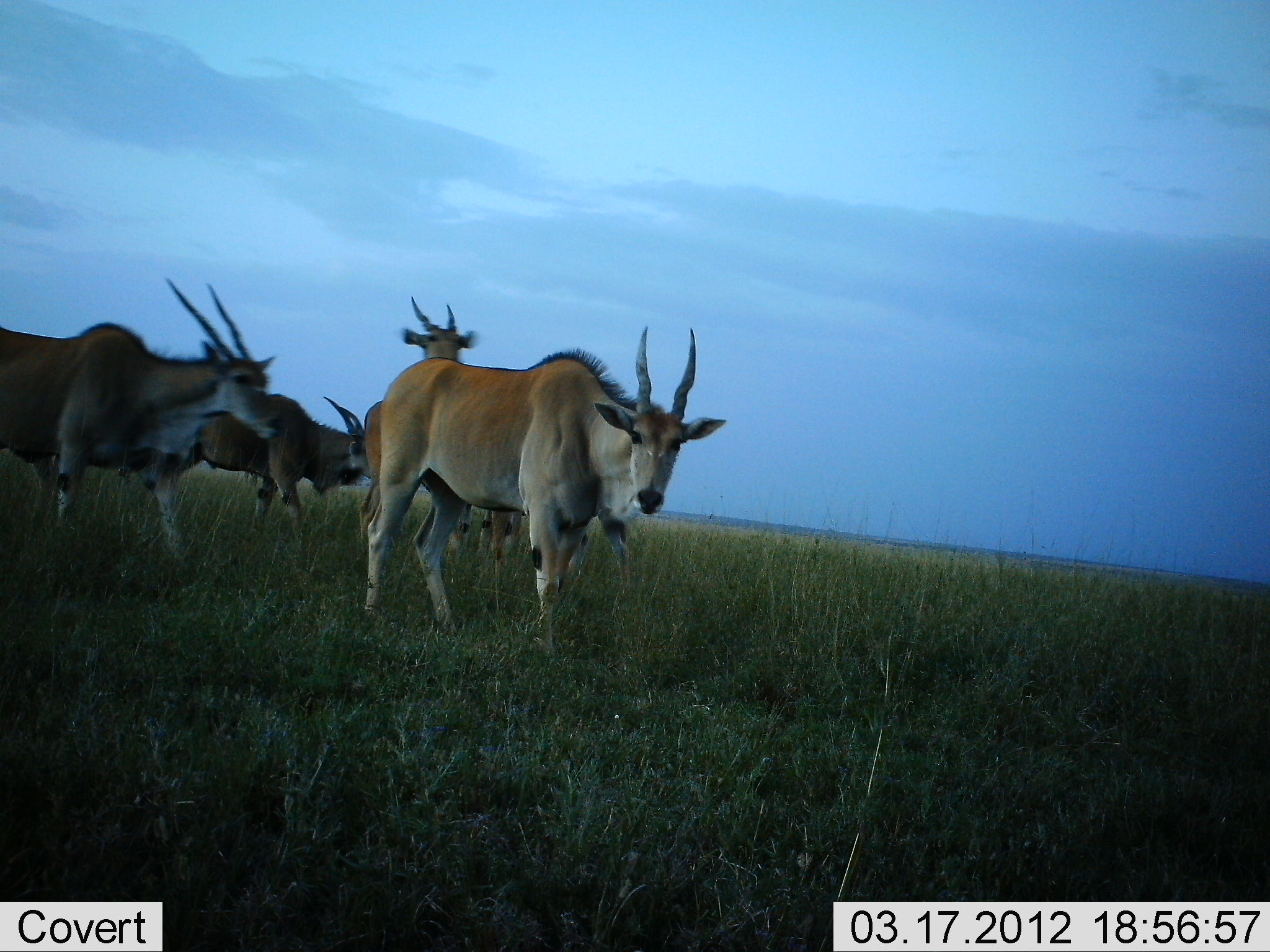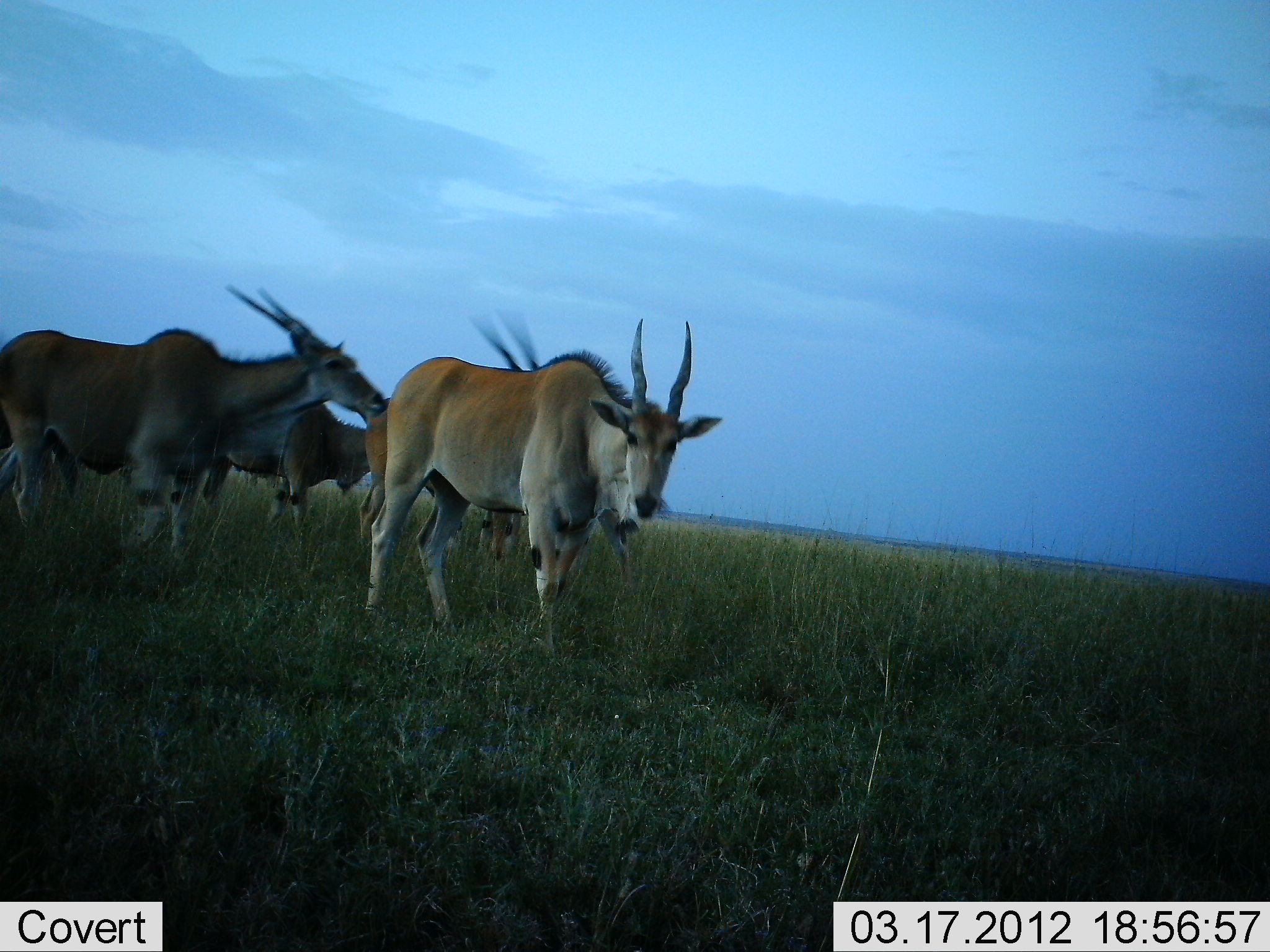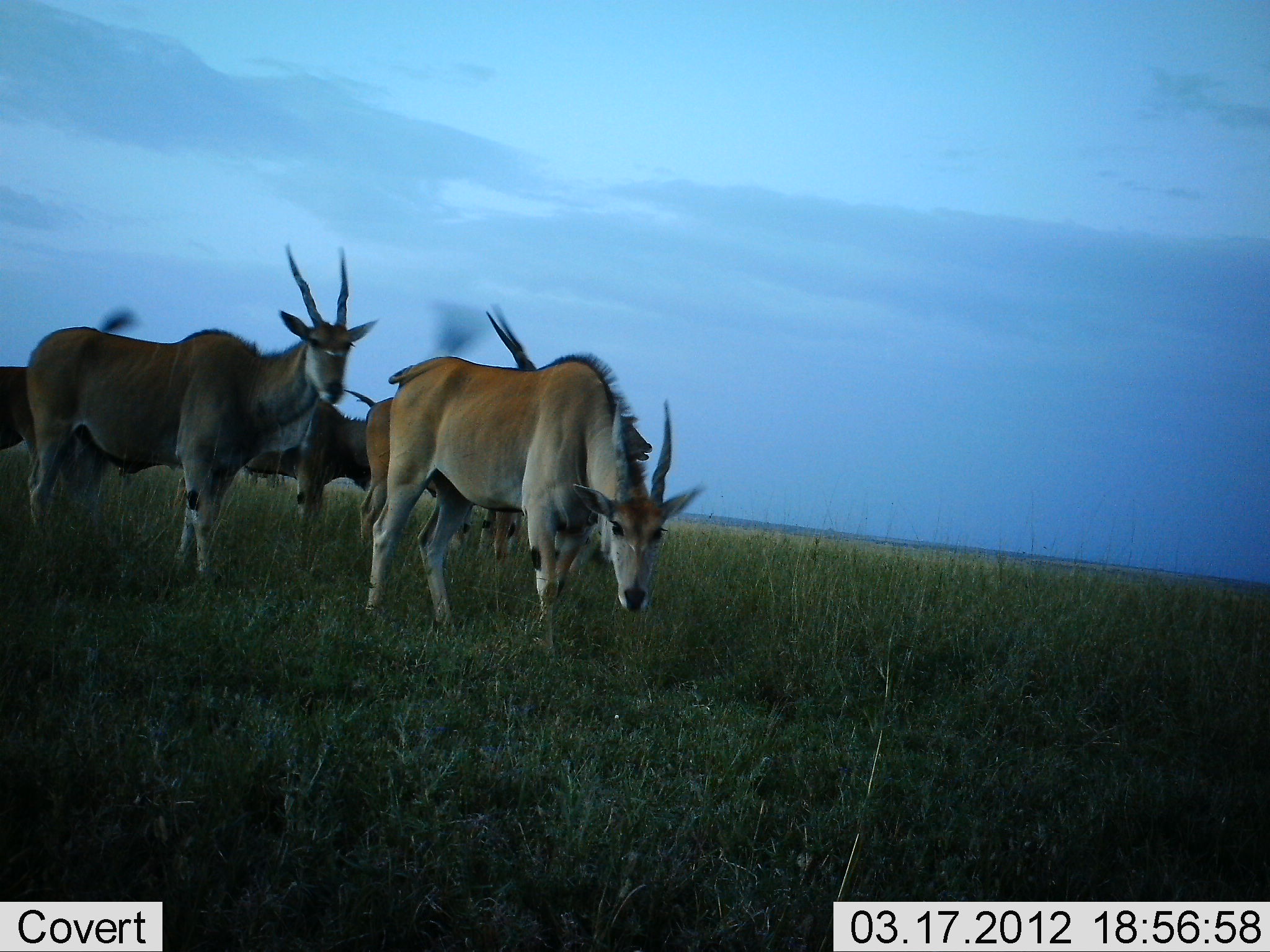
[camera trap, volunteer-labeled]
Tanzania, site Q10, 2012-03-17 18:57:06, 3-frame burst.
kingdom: Animalia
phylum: Chordata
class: Mammalia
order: Artiodactyla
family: Bovidae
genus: Tragelaphus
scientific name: Tragelaphus oryx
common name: eland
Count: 5.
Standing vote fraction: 79%.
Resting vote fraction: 3%.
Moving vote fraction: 52%.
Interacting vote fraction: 7%.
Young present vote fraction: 3%.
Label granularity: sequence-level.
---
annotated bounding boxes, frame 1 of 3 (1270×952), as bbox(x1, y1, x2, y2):
animal: bbox(363, 323, 728, 661); bbox(0, 275, 283, 564); bbox(395, 294, 525, 578); bbox(175, 393, 374, 550); bbox(357, 398, 536, 562); bbox(5, 435, 209, 560)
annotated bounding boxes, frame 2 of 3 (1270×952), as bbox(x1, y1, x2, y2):
animal: bbox(367, 316, 724, 657); bbox(0, 285, 386, 563); bbox(426, 315, 638, 588); bbox(0, 387, 228, 556); bbox(359, 407, 518, 570); bbox(202, 394, 387, 531)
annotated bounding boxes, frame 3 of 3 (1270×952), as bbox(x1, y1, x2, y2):
animal: bbox(26, 246, 377, 563); bbox(366, 352, 704, 656); bbox(360, 301, 541, 569); bbox(450, 393, 654, 598); bbox(0, 309, 140, 523); bbox(238, 387, 396, 535)